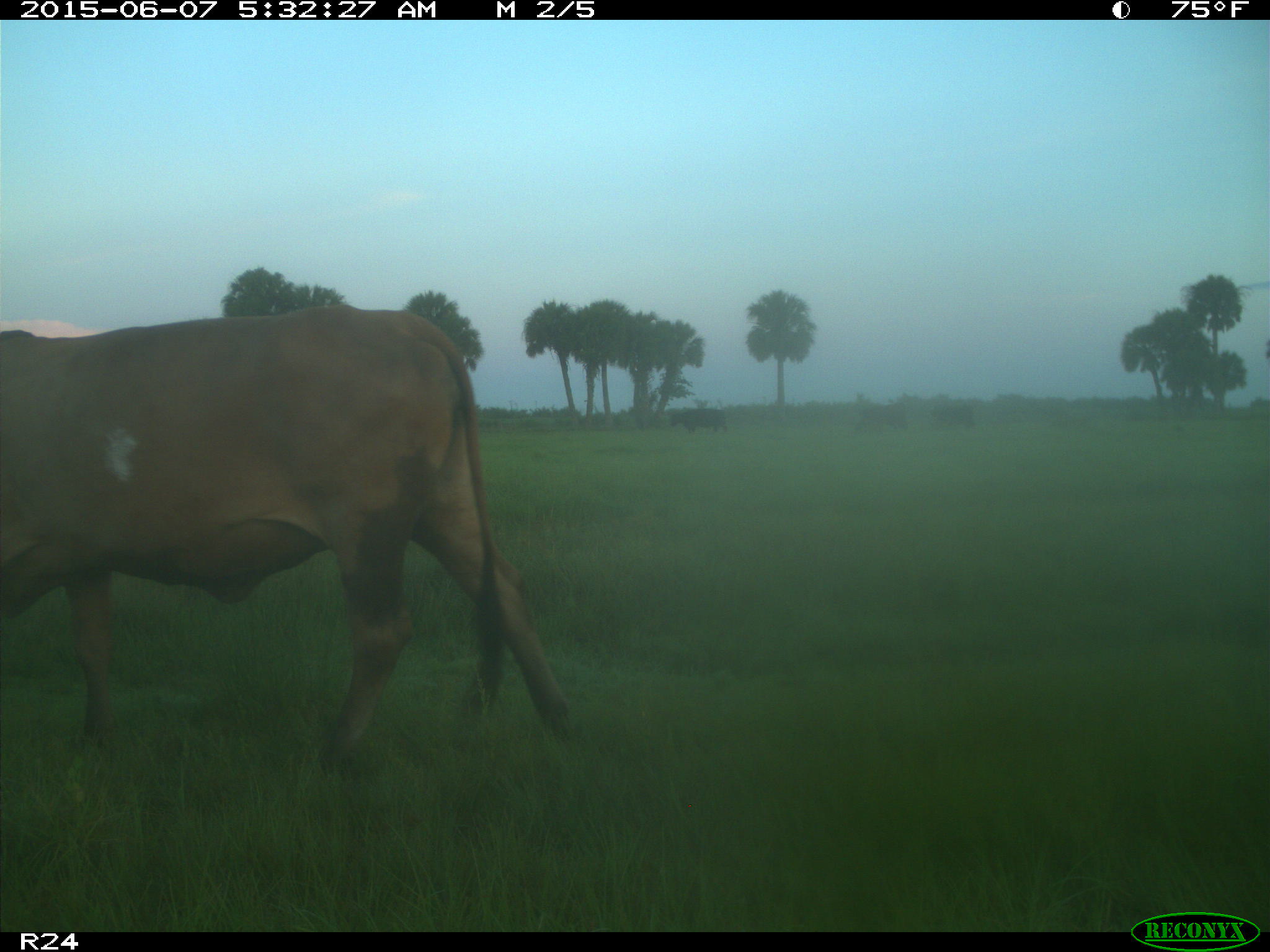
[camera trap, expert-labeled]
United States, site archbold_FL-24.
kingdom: Animalia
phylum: Chordata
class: Mammalia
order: Artiodactyla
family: Bovidae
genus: Bos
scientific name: Bos taurus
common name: domestic cow